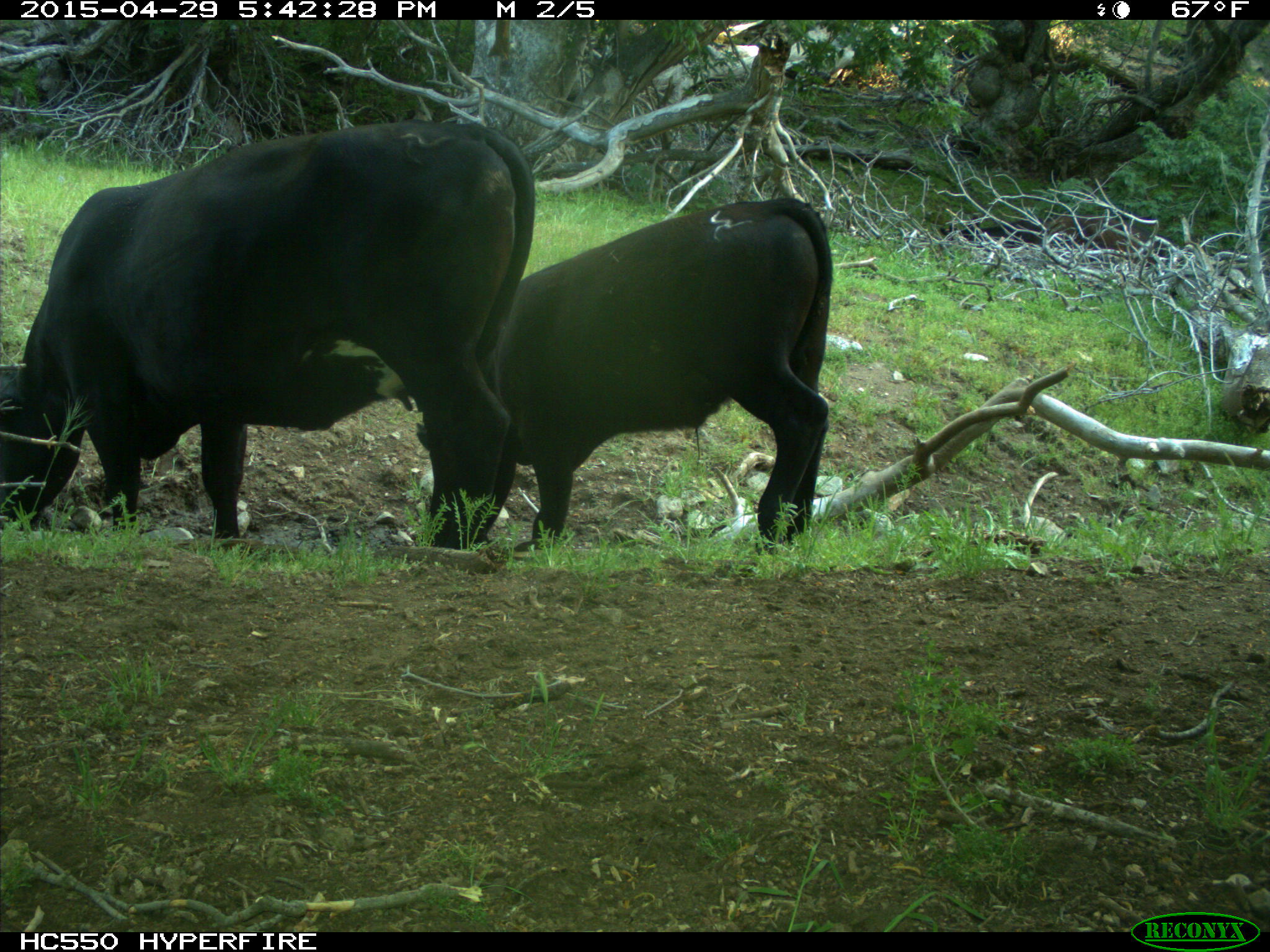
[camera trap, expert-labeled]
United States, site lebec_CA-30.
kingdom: Animalia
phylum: Chordata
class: Mammalia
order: Artiodactyla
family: Bovidae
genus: Bos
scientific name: Bos taurus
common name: domestic cow